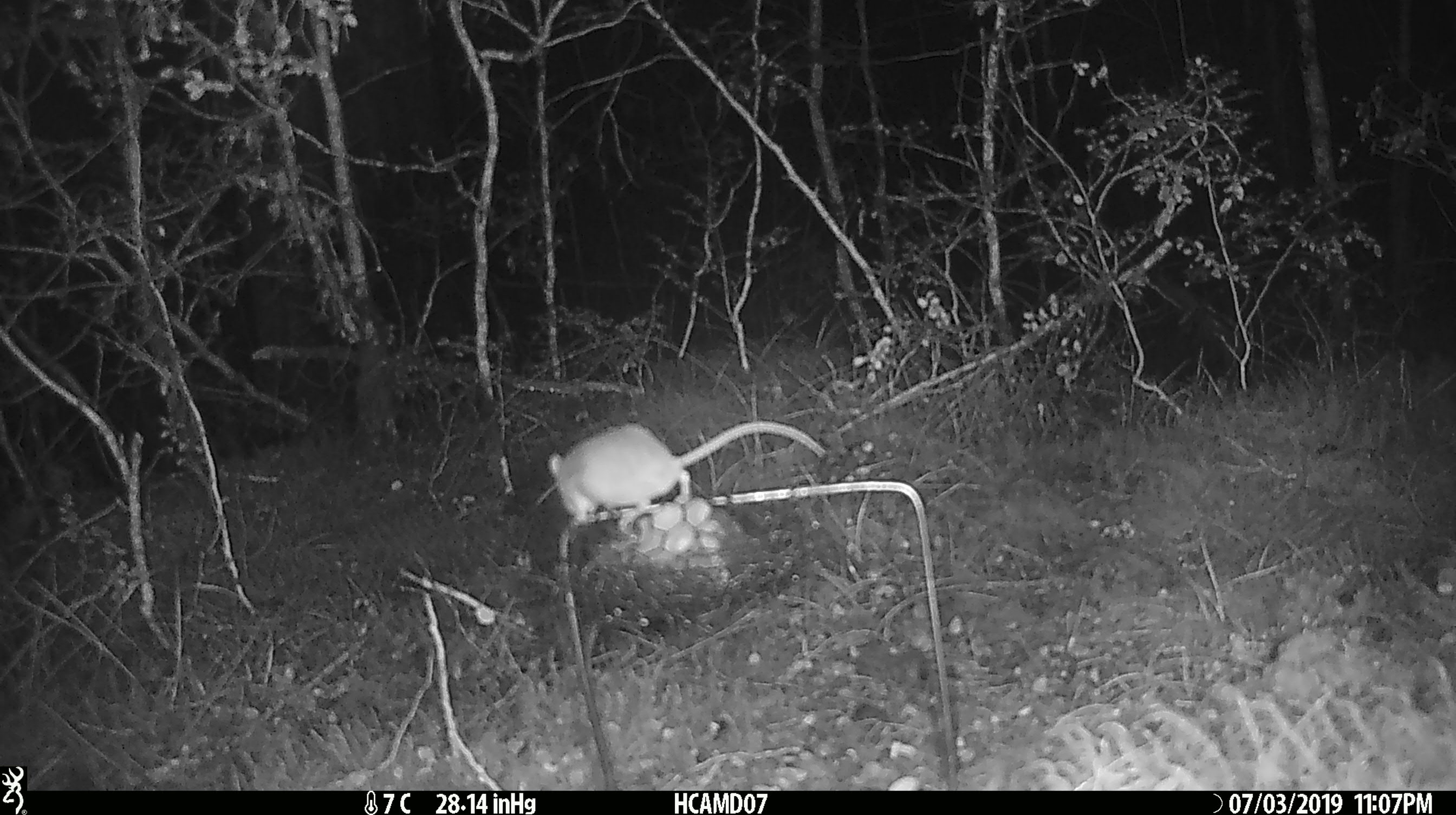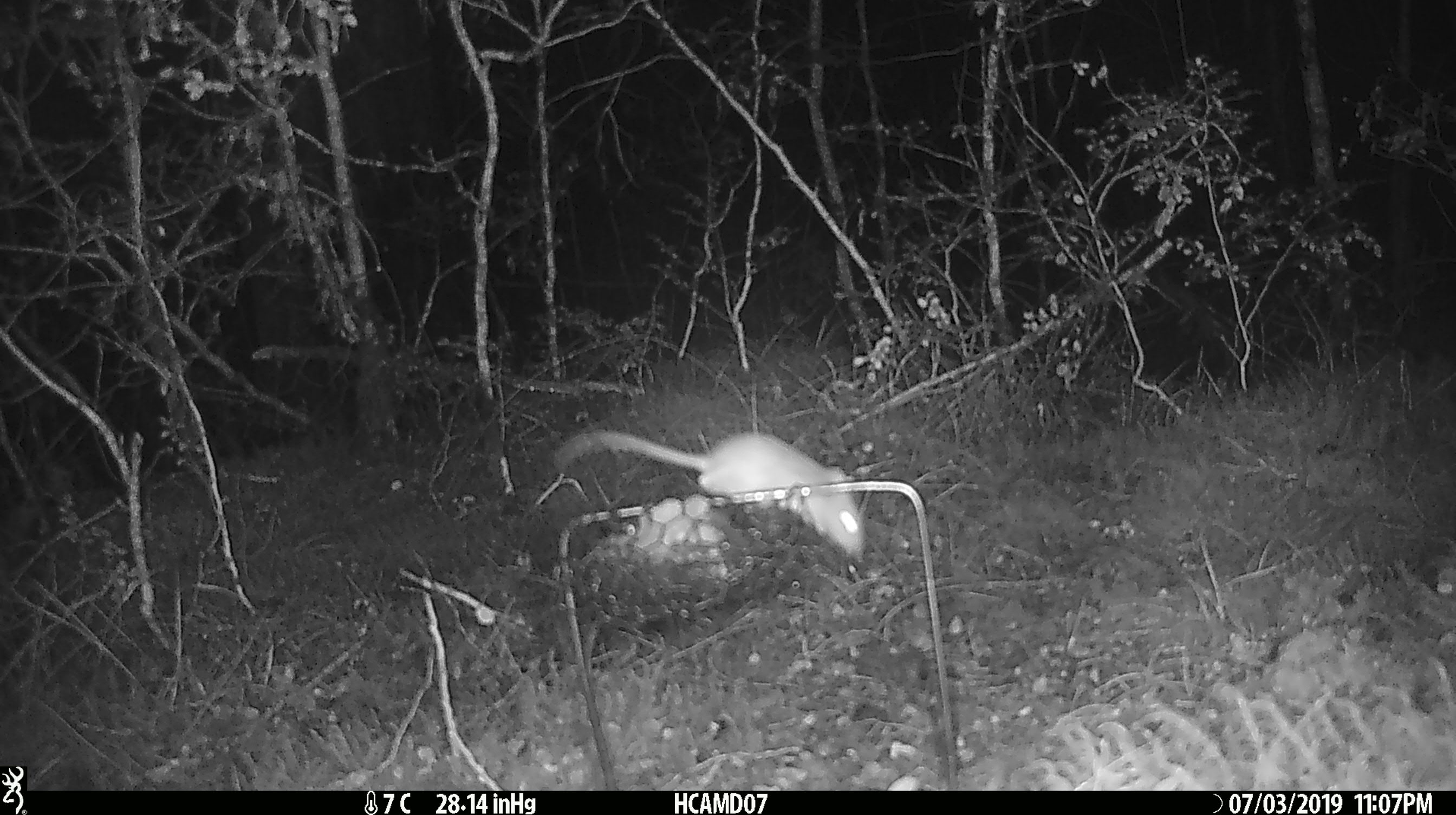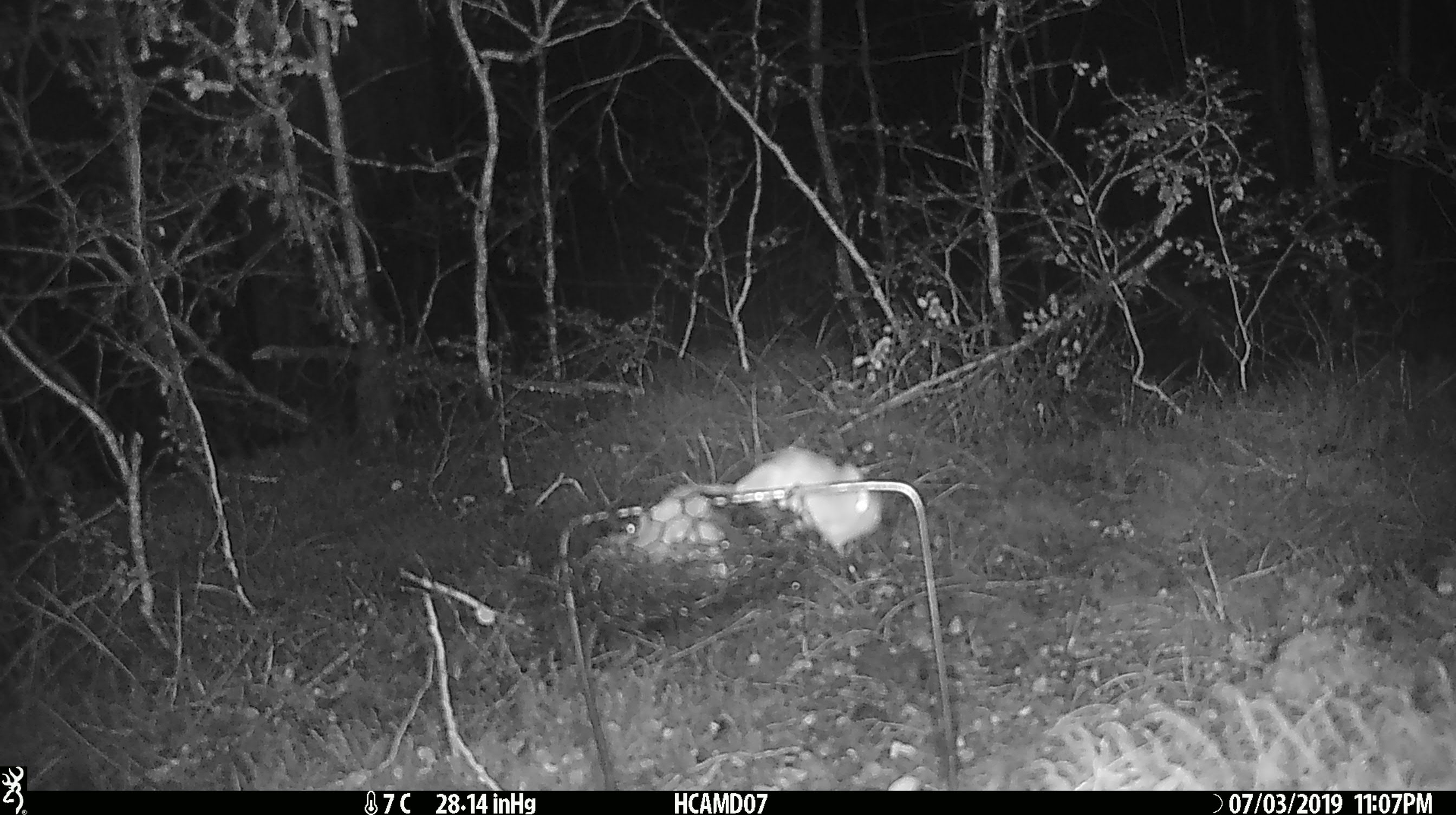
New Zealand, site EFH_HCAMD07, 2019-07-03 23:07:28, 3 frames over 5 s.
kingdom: Animalia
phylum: Chordata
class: Mammalia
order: Rodentia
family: Muridae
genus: Mus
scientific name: Mus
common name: mouse